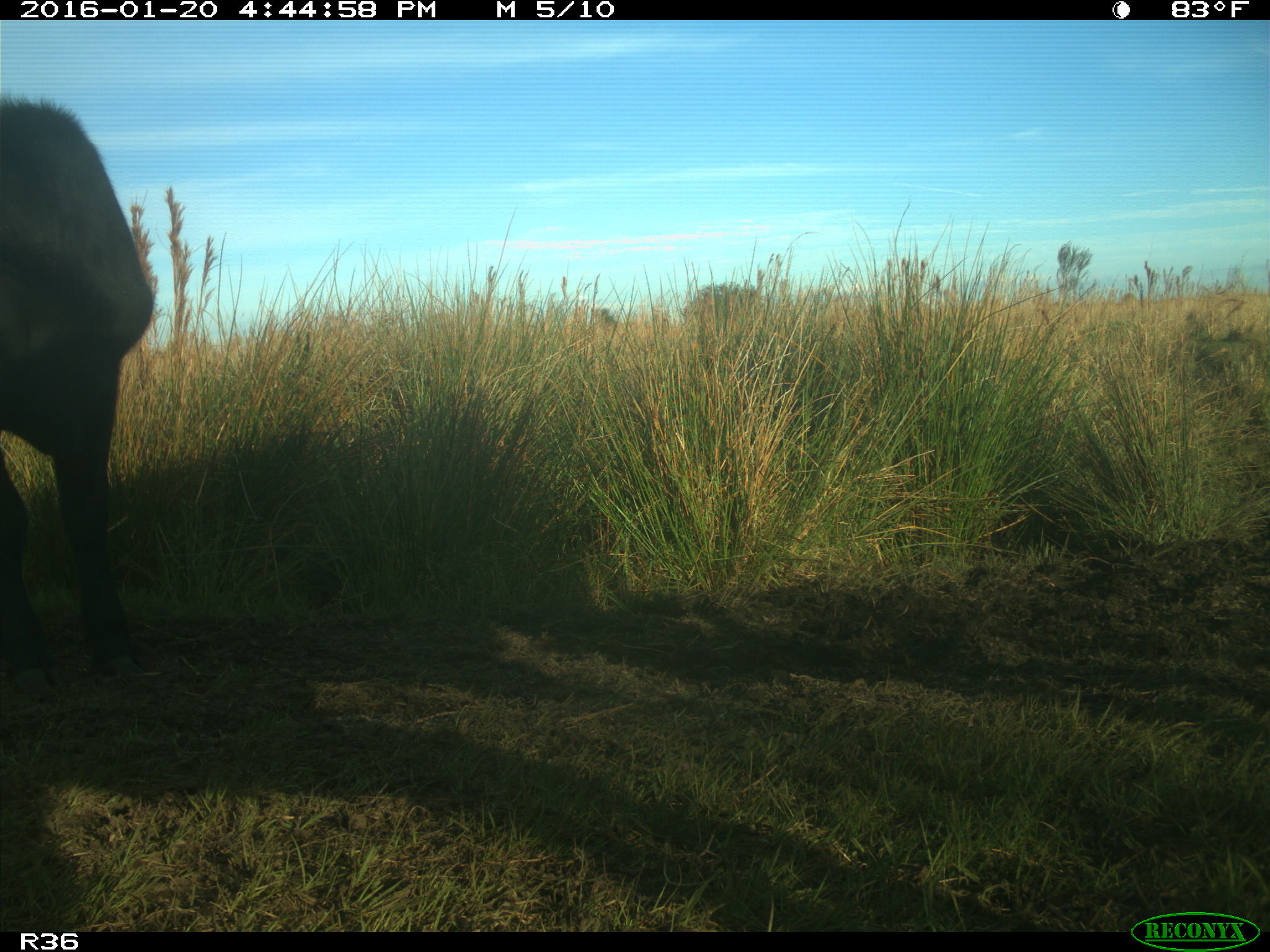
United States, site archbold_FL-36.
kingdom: Animalia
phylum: Chordata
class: Mammalia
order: Artiodactyla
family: Bovidae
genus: Bos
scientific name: Bos taurus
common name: domestic cow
Bos taurus (domestic cow).